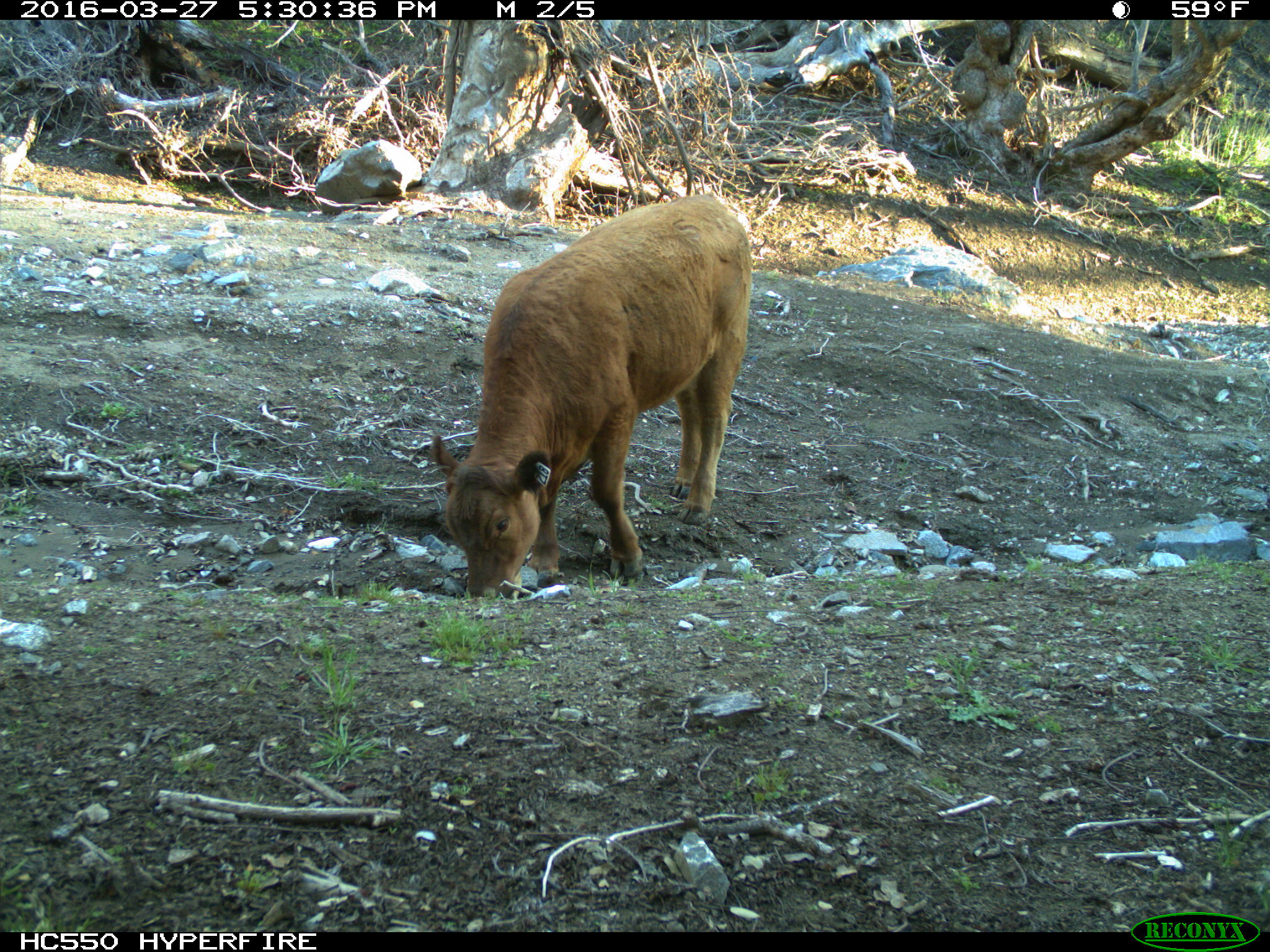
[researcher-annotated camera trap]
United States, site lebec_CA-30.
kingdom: Animalia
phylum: Chordata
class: Mammalia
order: Artiodactyla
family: Bovidae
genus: Bos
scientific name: Bos taurus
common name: domestic cow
Bos taurus (domestic cow).